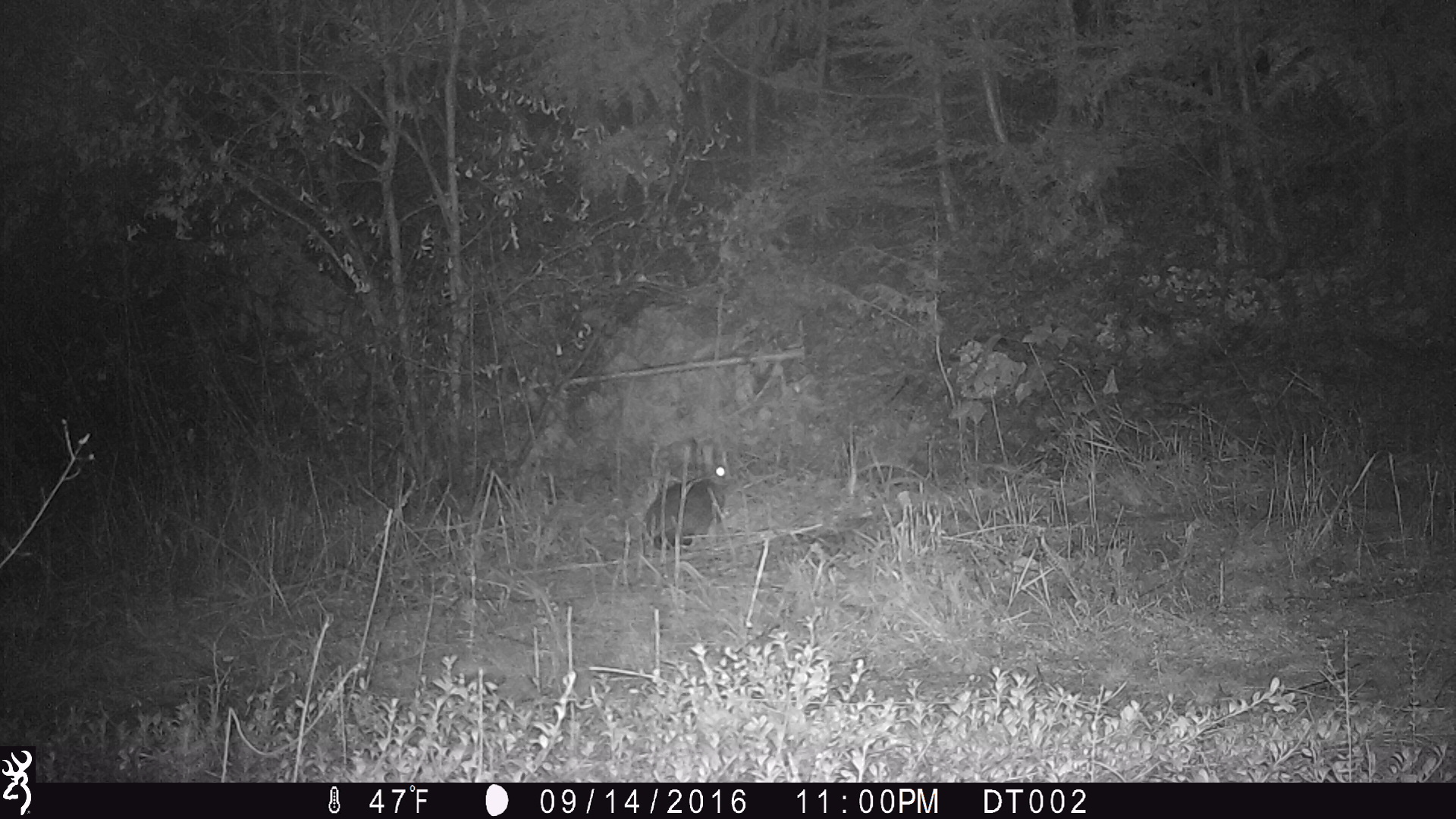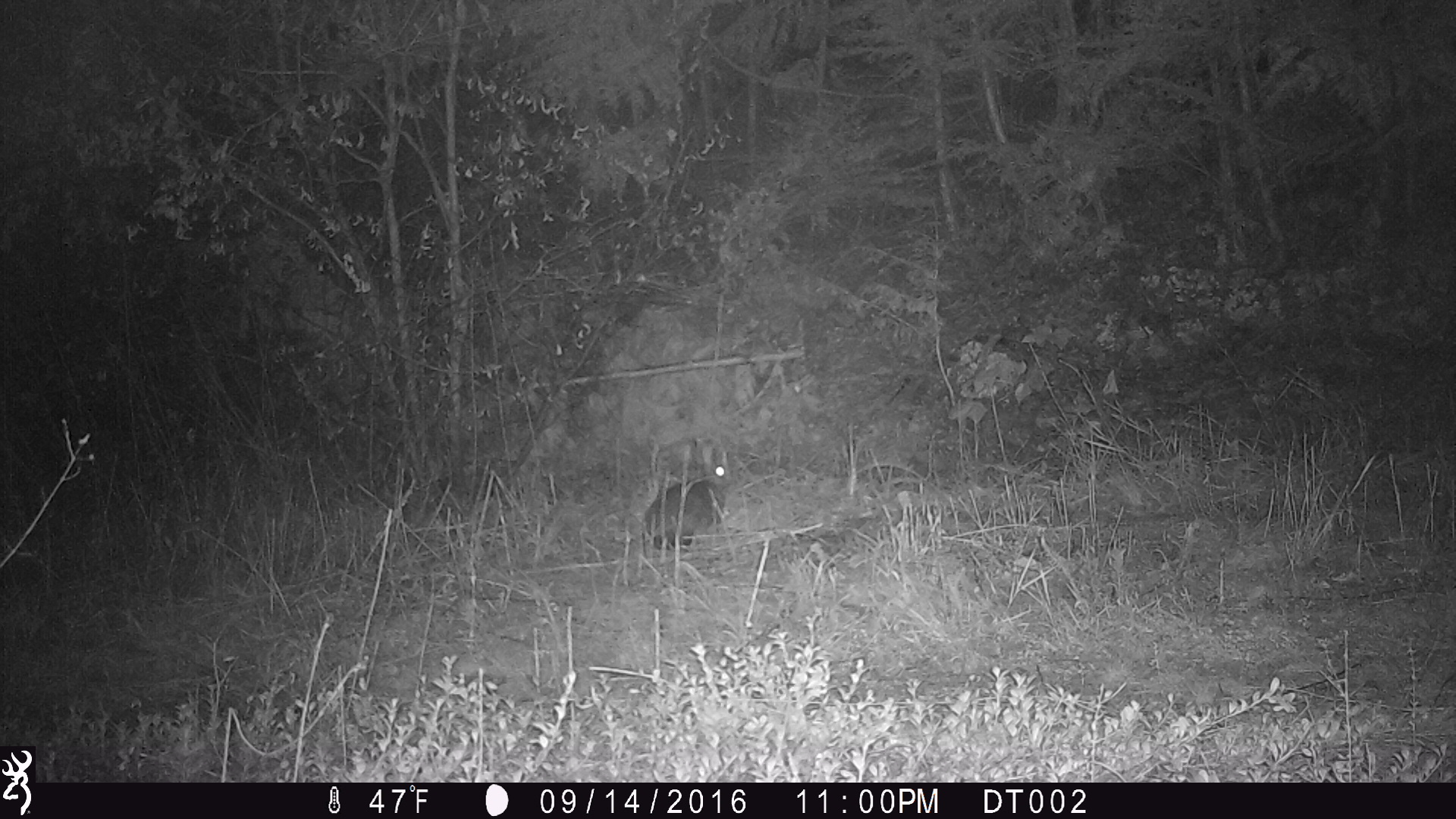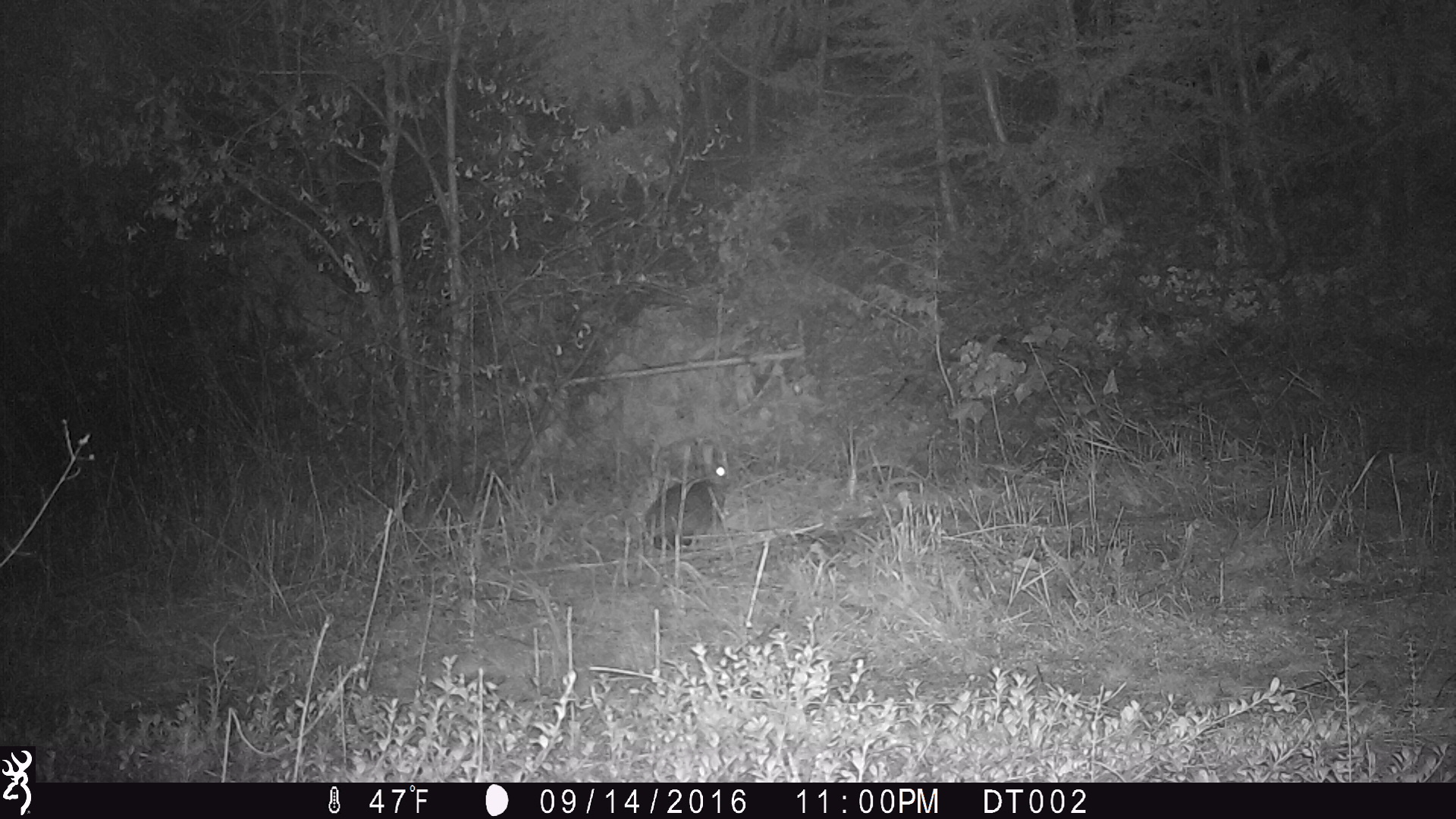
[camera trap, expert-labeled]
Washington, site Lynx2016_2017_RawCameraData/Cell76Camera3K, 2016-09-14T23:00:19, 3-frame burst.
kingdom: Animalia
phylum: Chordata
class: Mammalia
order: Lagomorpha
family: Leporidae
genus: Lepus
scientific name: Lepus americanus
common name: snowshoe hare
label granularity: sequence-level